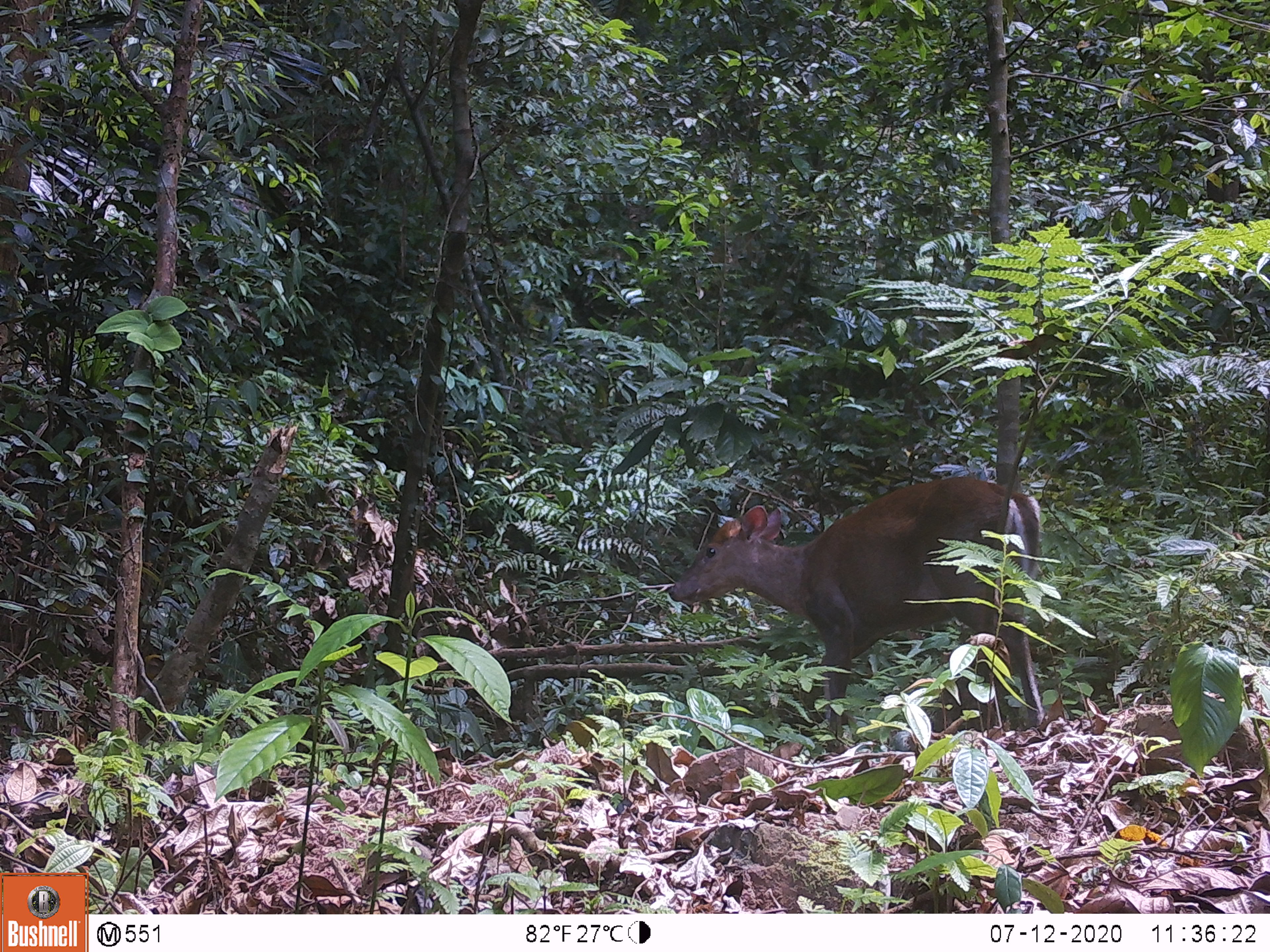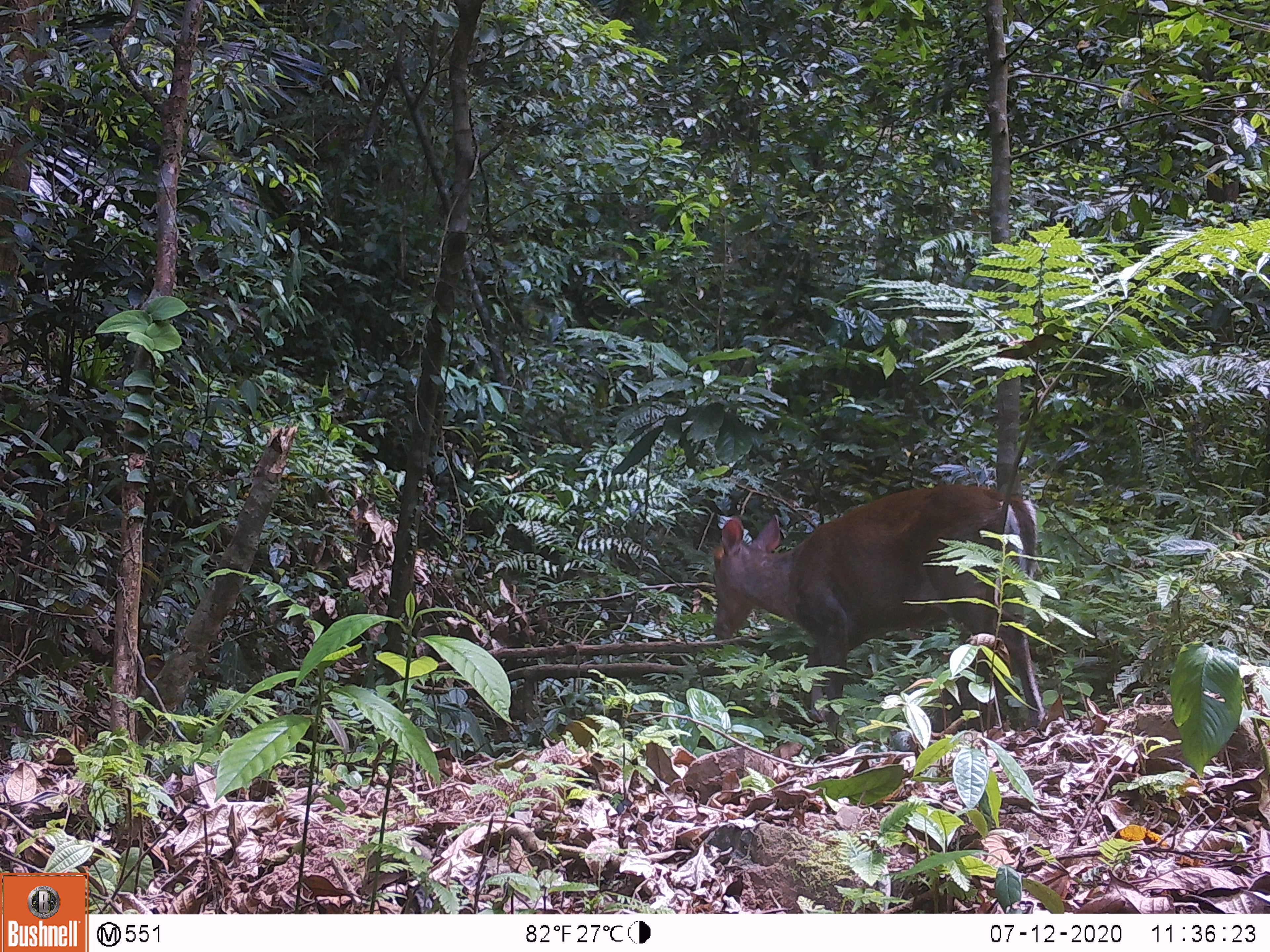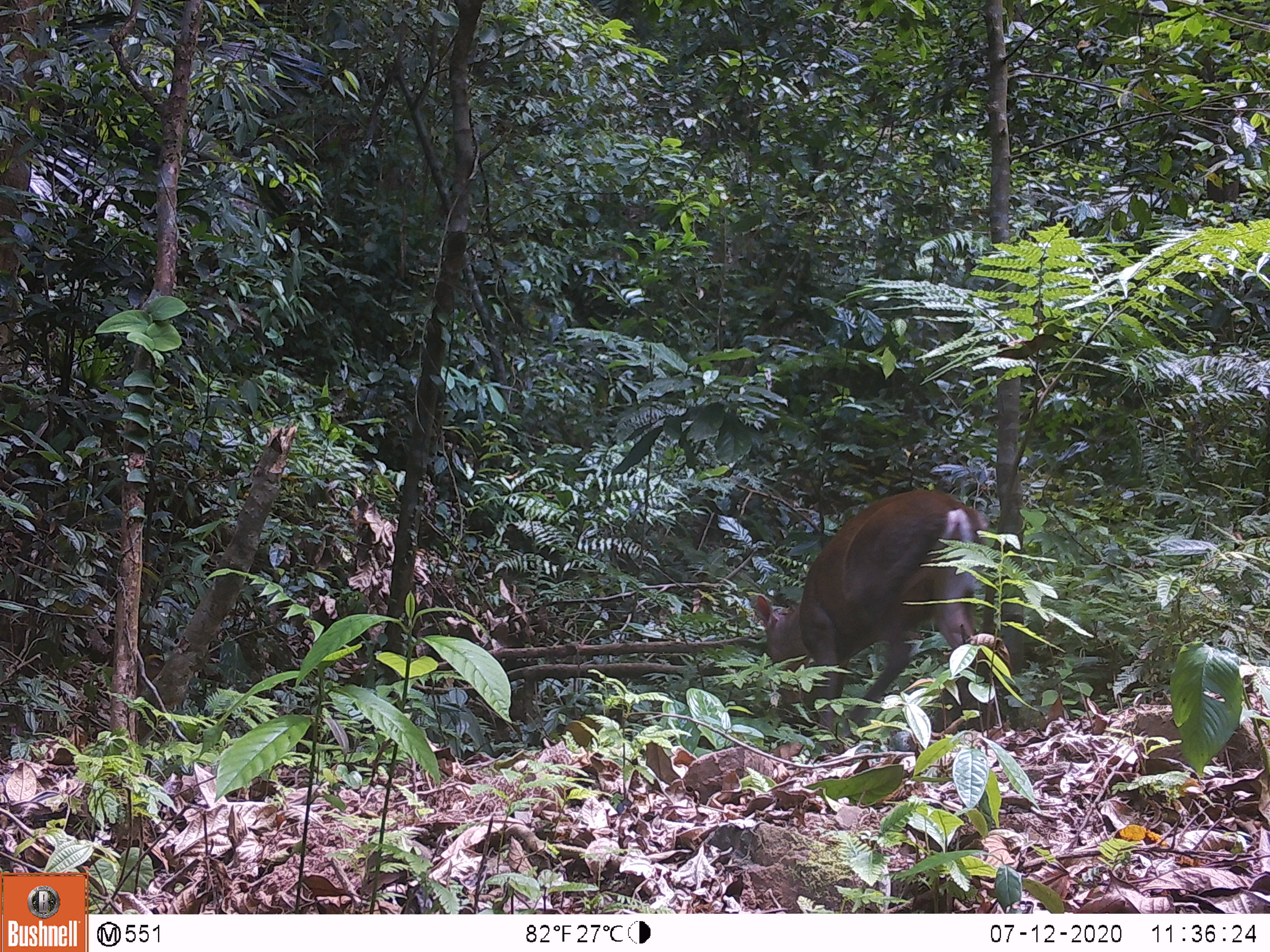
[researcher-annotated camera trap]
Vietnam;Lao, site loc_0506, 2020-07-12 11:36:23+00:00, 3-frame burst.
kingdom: Animalia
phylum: Chordata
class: Mammalia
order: Artiodactyla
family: Cervidae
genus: Muntiacus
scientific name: Muntiacus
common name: muntjacs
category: unidentified muntjac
Unidentified muntjac (muntjacs) (Muntiacus). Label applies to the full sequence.